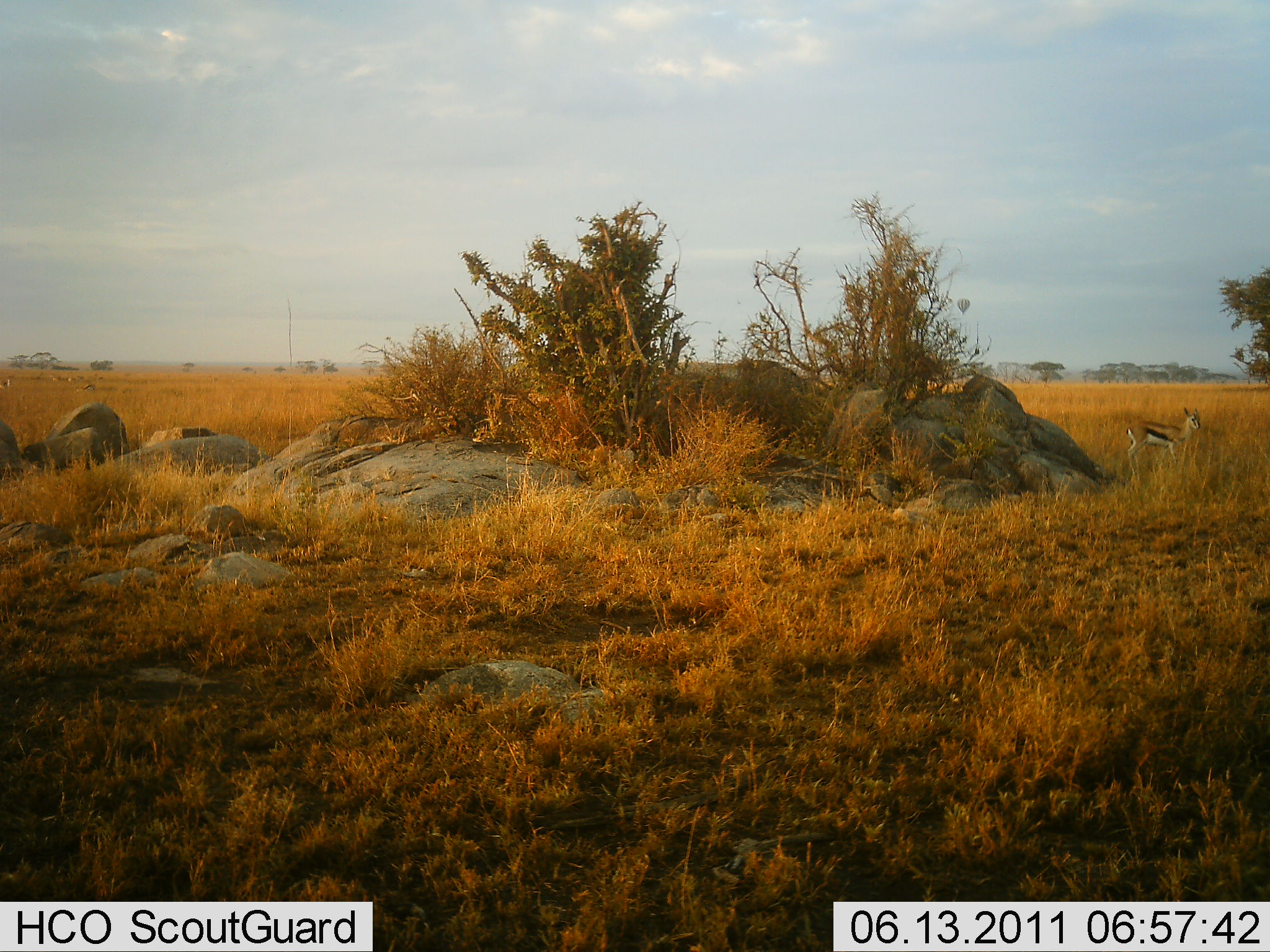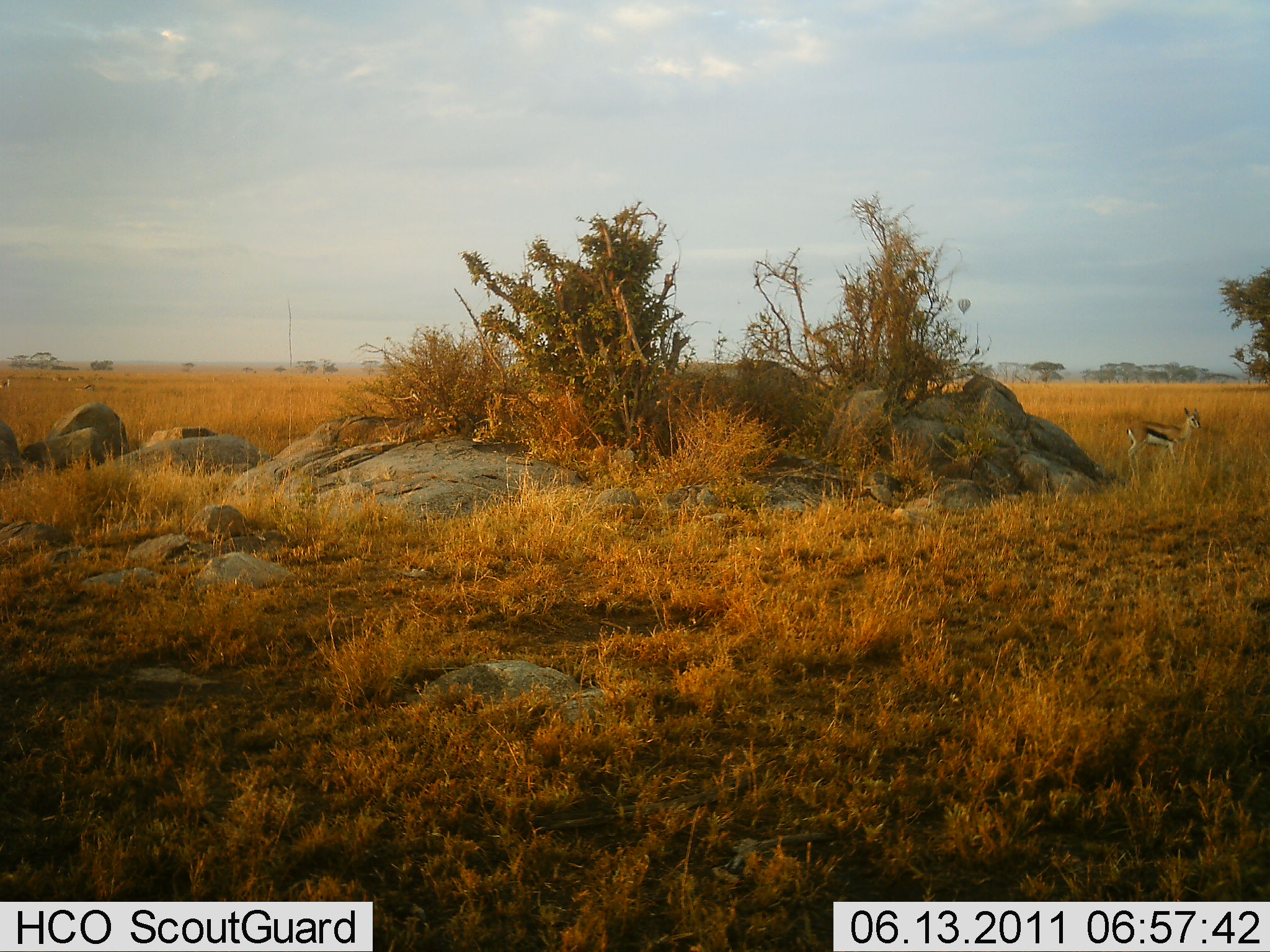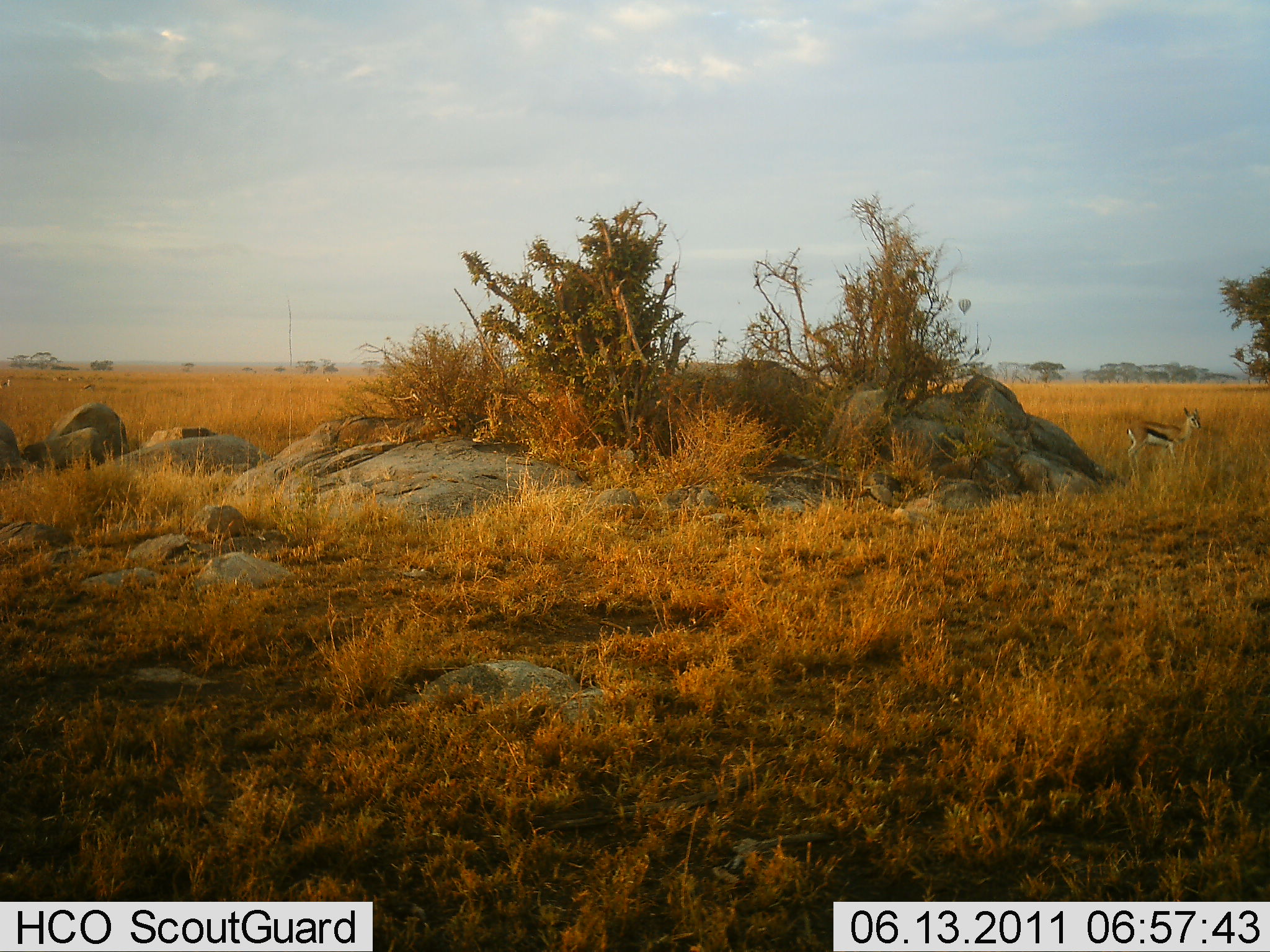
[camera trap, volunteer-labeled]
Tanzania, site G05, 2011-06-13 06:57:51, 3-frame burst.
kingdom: Animalia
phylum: Chordata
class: Mammalia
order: Artiodactyla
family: Bovidae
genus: Eudorcas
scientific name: Eudorcas thomsonii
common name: thomson's gazelle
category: gazellethomsons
Gazellethomsons (thomson's gazelle) (Eudorcas thomsonii), count 1. Behavior (volunteer vote fractions): standing 100%, resting 0%, moving 0%, interacting 0%. Young present (vote fraction): 0%. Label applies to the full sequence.